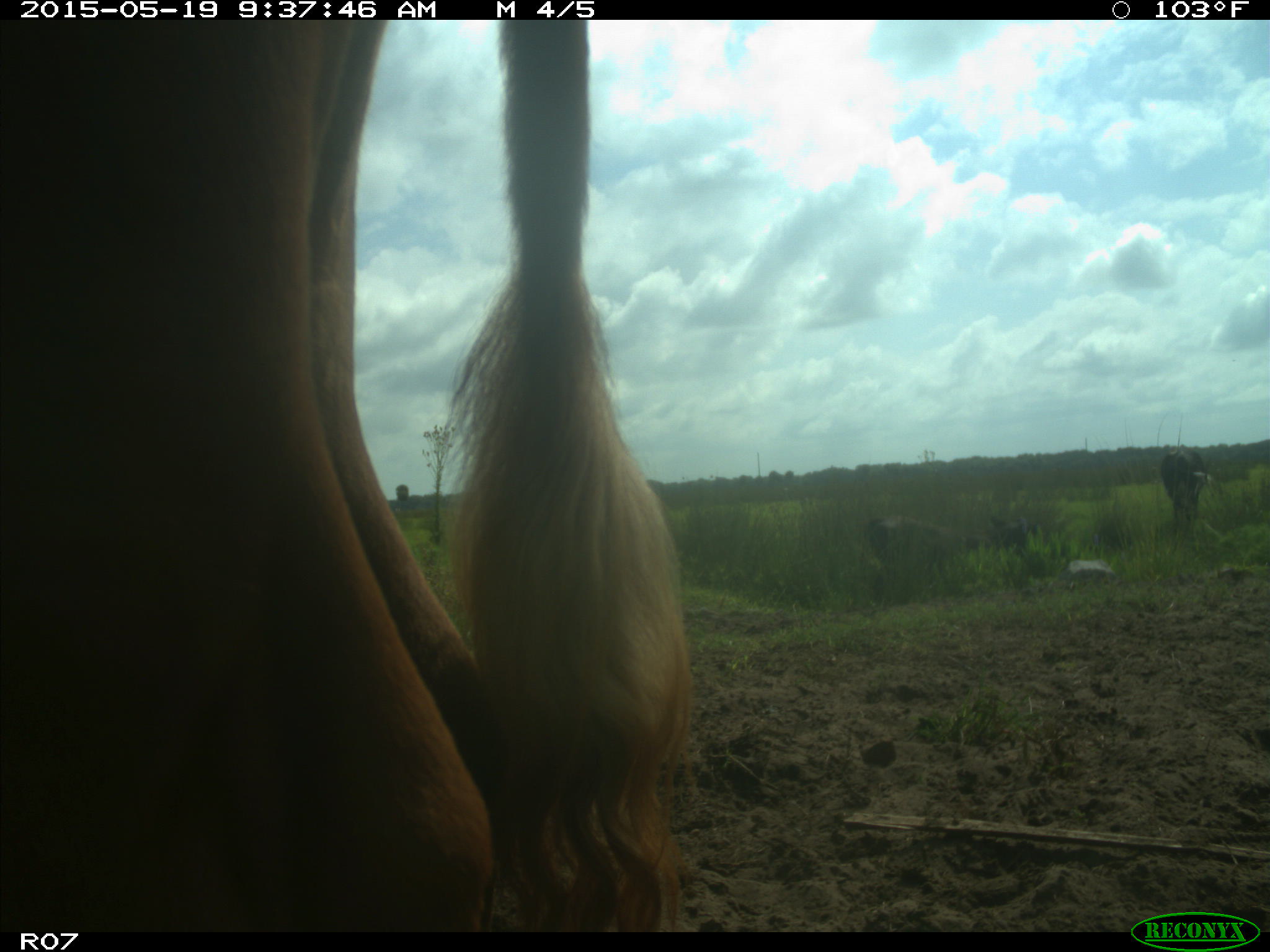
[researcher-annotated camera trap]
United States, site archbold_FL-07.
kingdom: Animalia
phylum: Chordata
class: Mammalia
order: Artiodactyla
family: Bovidae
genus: Bos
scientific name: Bos taurus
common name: domestic cow